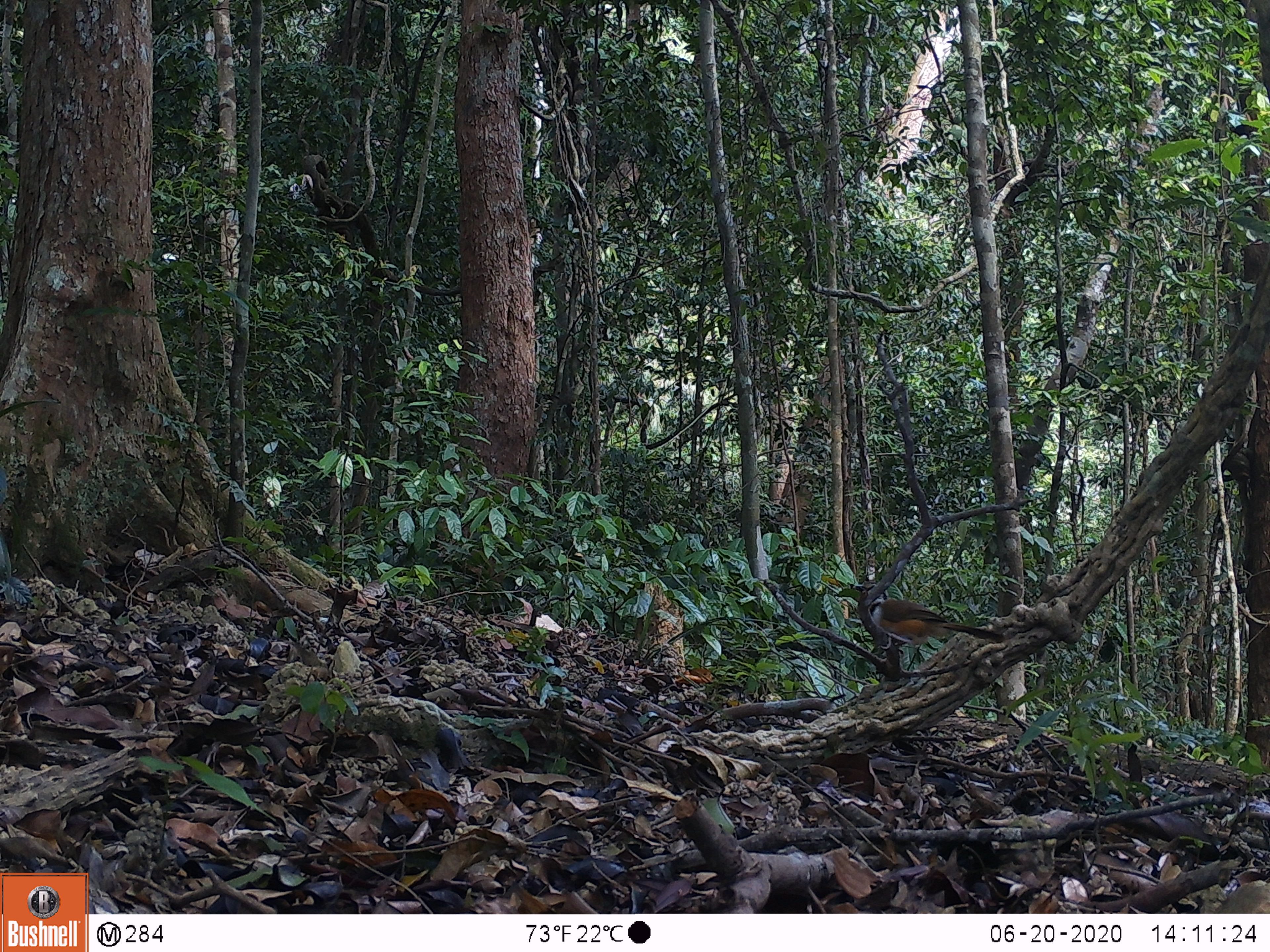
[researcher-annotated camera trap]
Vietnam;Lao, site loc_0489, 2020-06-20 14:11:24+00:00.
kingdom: Animalia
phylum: Chordata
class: Aves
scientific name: Aves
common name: bird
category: unidentified bird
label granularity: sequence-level